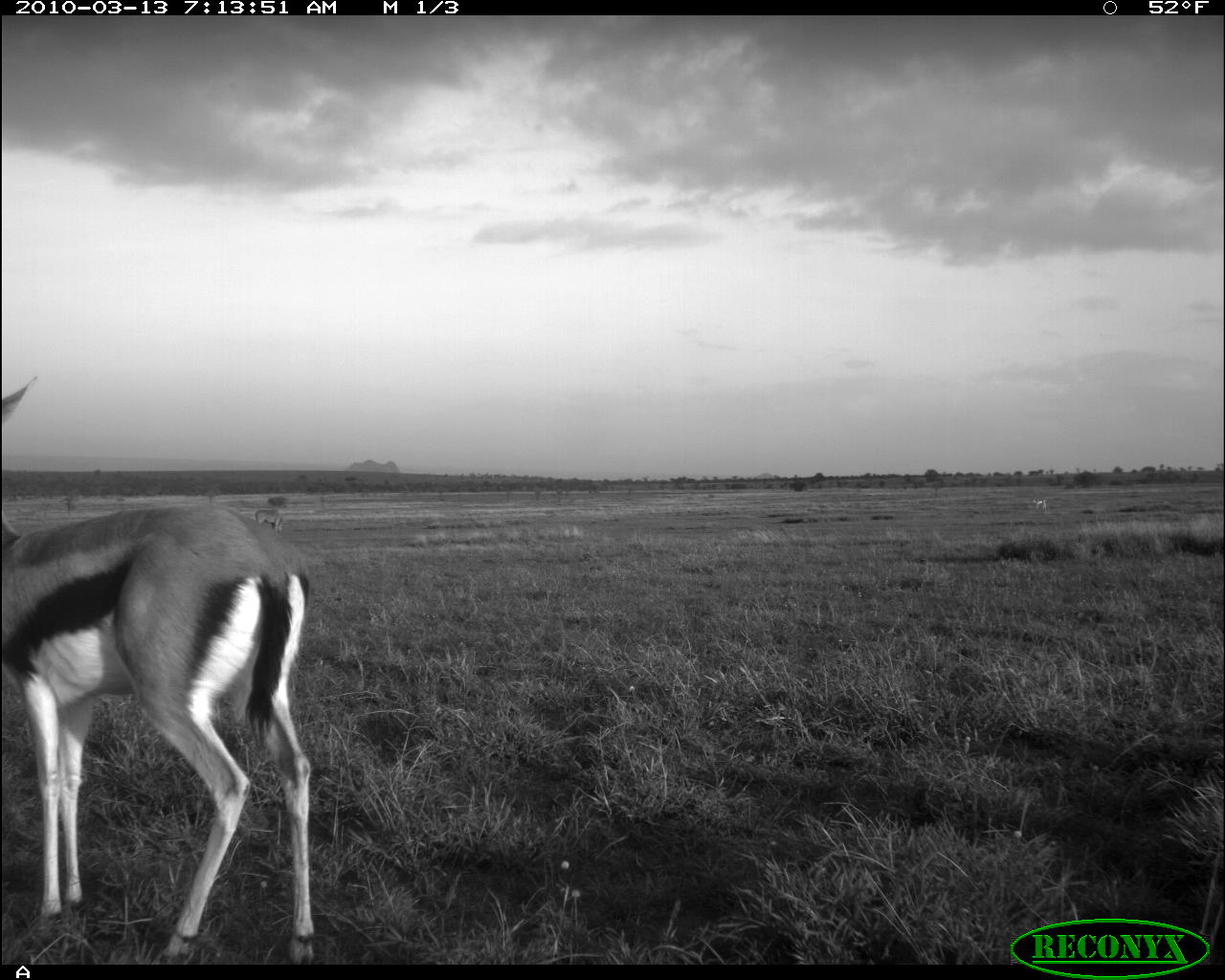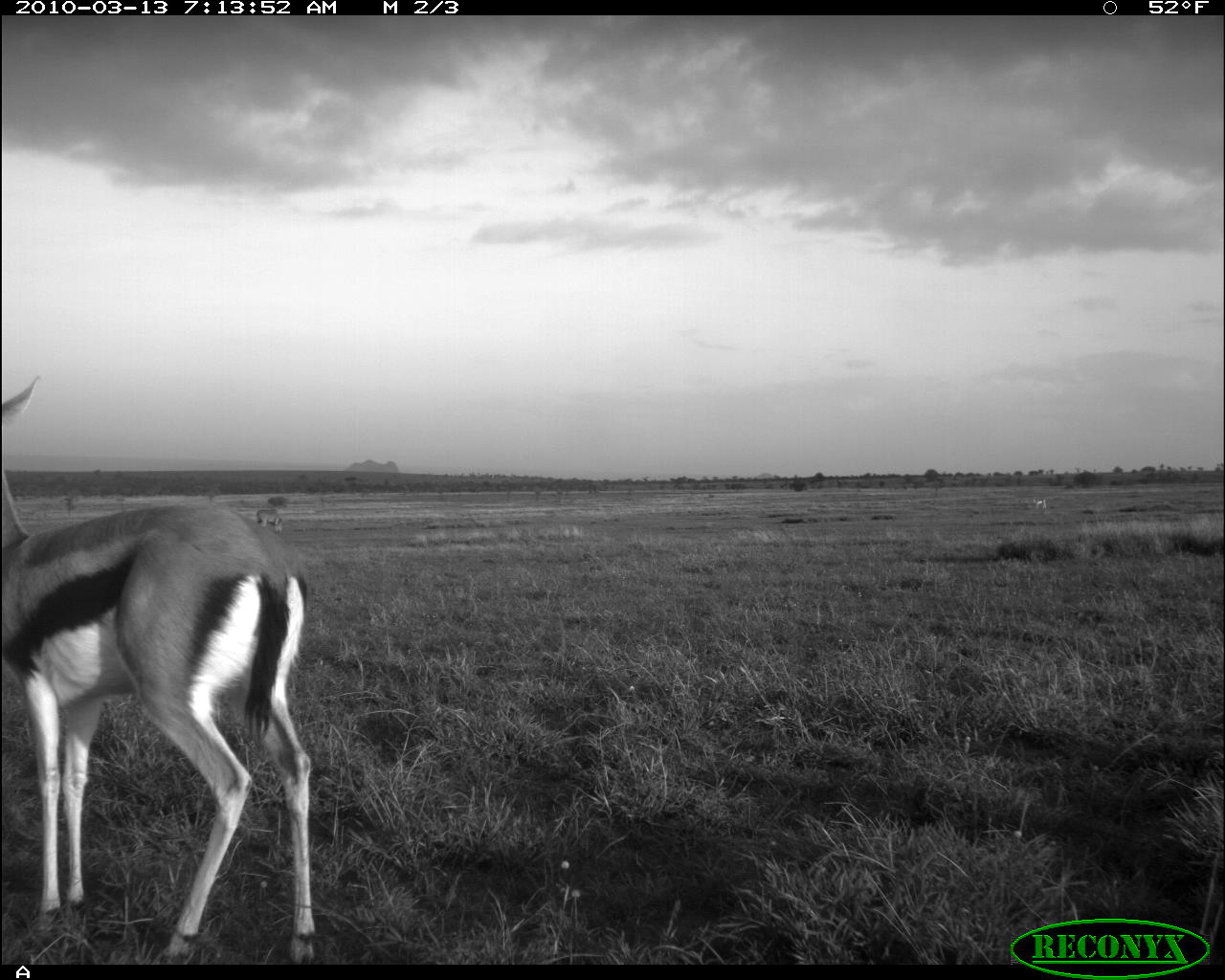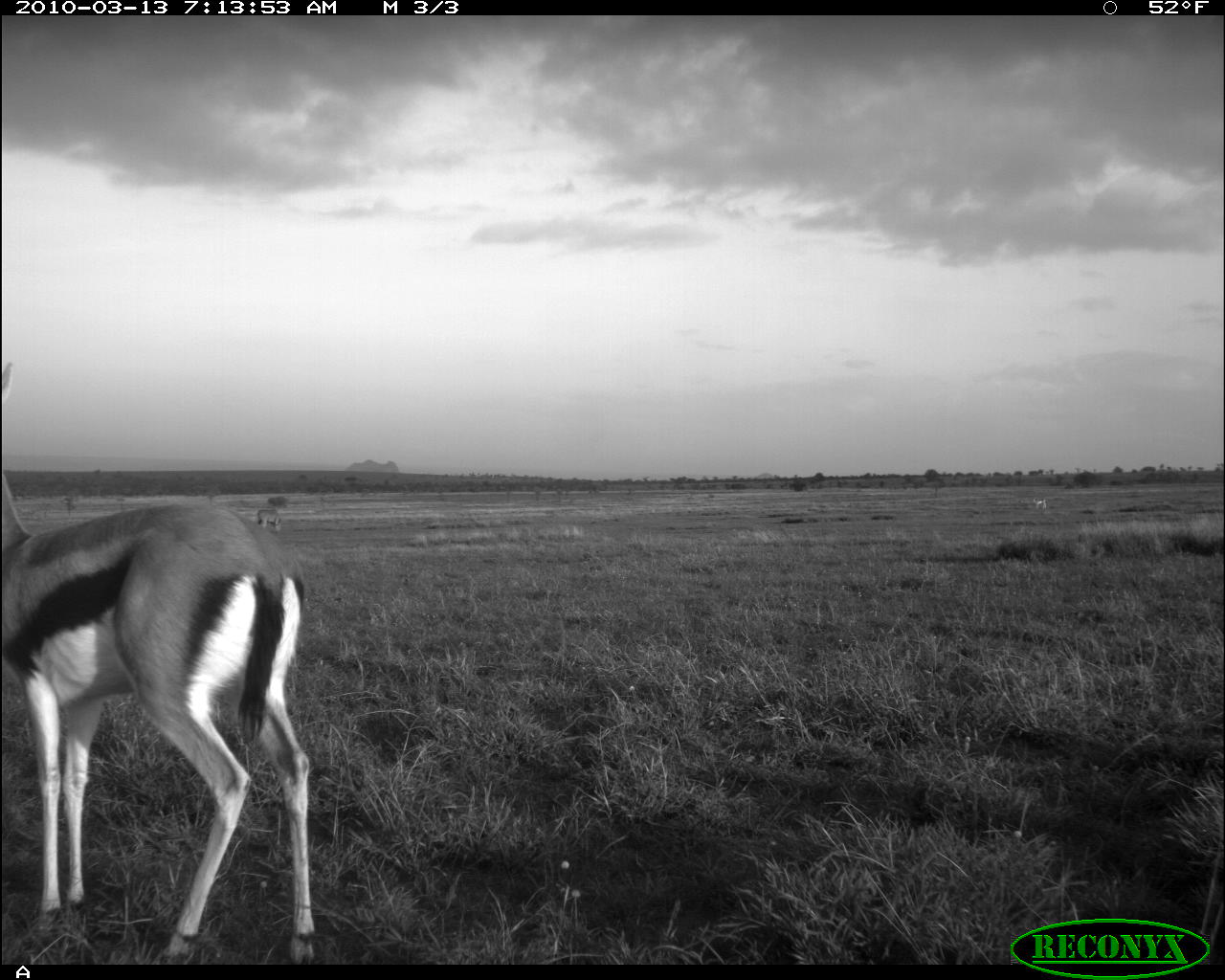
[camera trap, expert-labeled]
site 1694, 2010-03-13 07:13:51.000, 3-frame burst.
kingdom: Animalia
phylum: Chordata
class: Mammalia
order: Artiodactyla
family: Bovidae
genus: Eudorcas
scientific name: Eudorcas thomsonii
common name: thomson's gazelle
Eudorcas thomsonii (thomson's gazelle), count 3.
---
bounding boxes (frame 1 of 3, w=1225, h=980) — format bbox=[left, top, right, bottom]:
eudorcas thomsonii: bbox=[0, 373, 321, 964]; bbox=[256, 509, 283, 530]; bbox=[1033, 498, 1046, 510]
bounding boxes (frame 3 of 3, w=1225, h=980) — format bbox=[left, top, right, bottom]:
eudorcas thomsonii: bbox=[0, 361, 318, 968]; bbox=[256, 509, 281, 532]